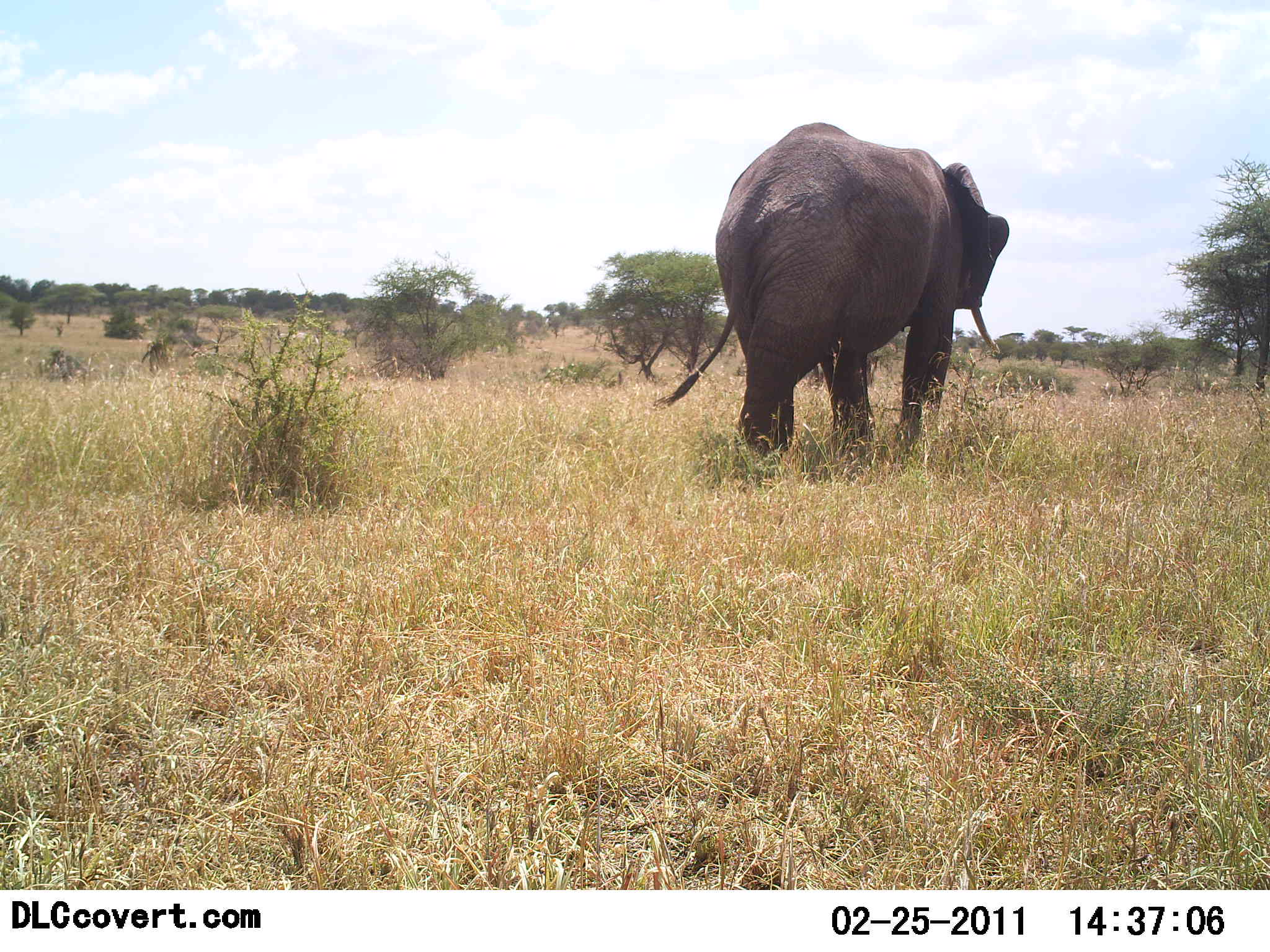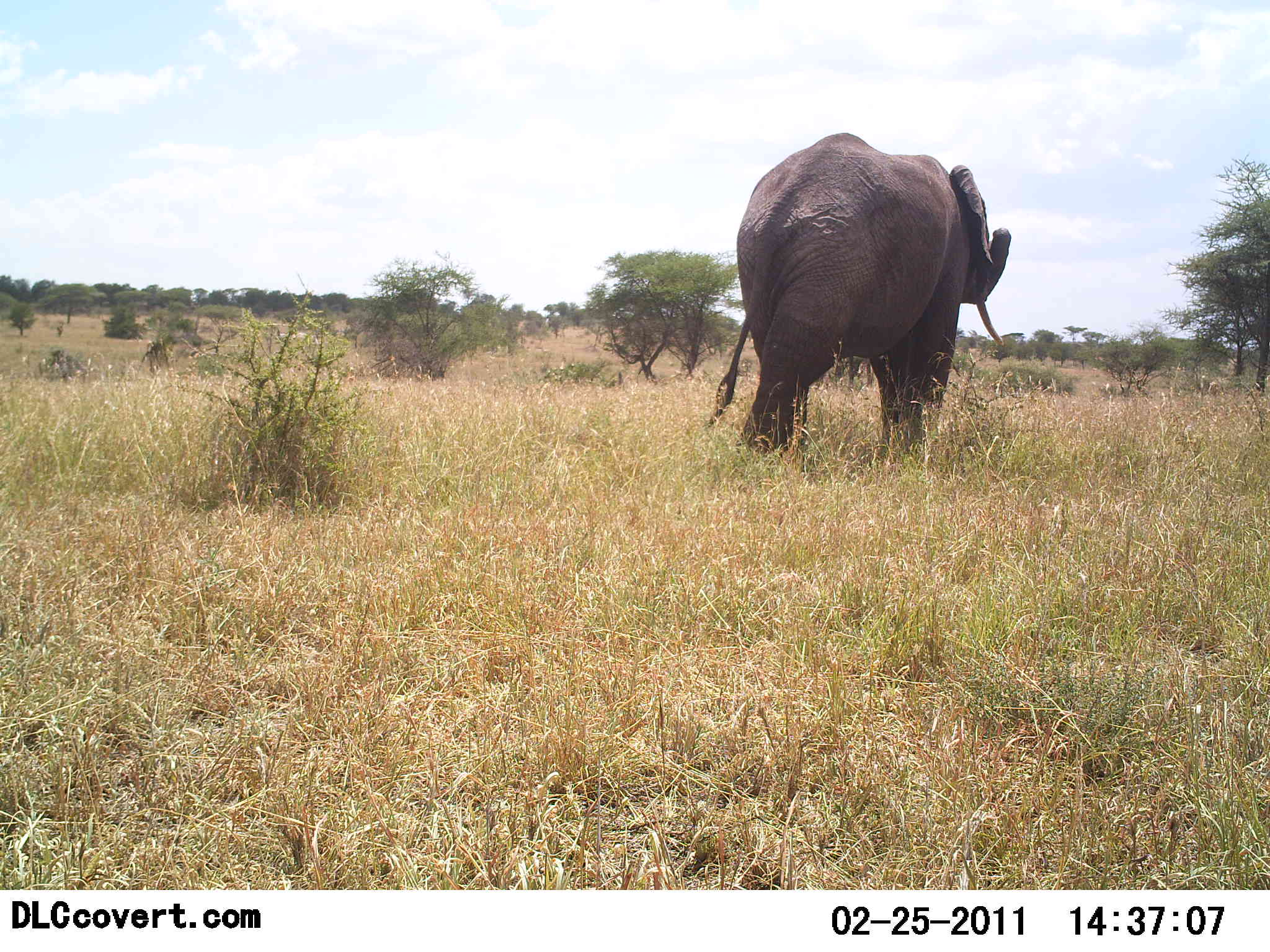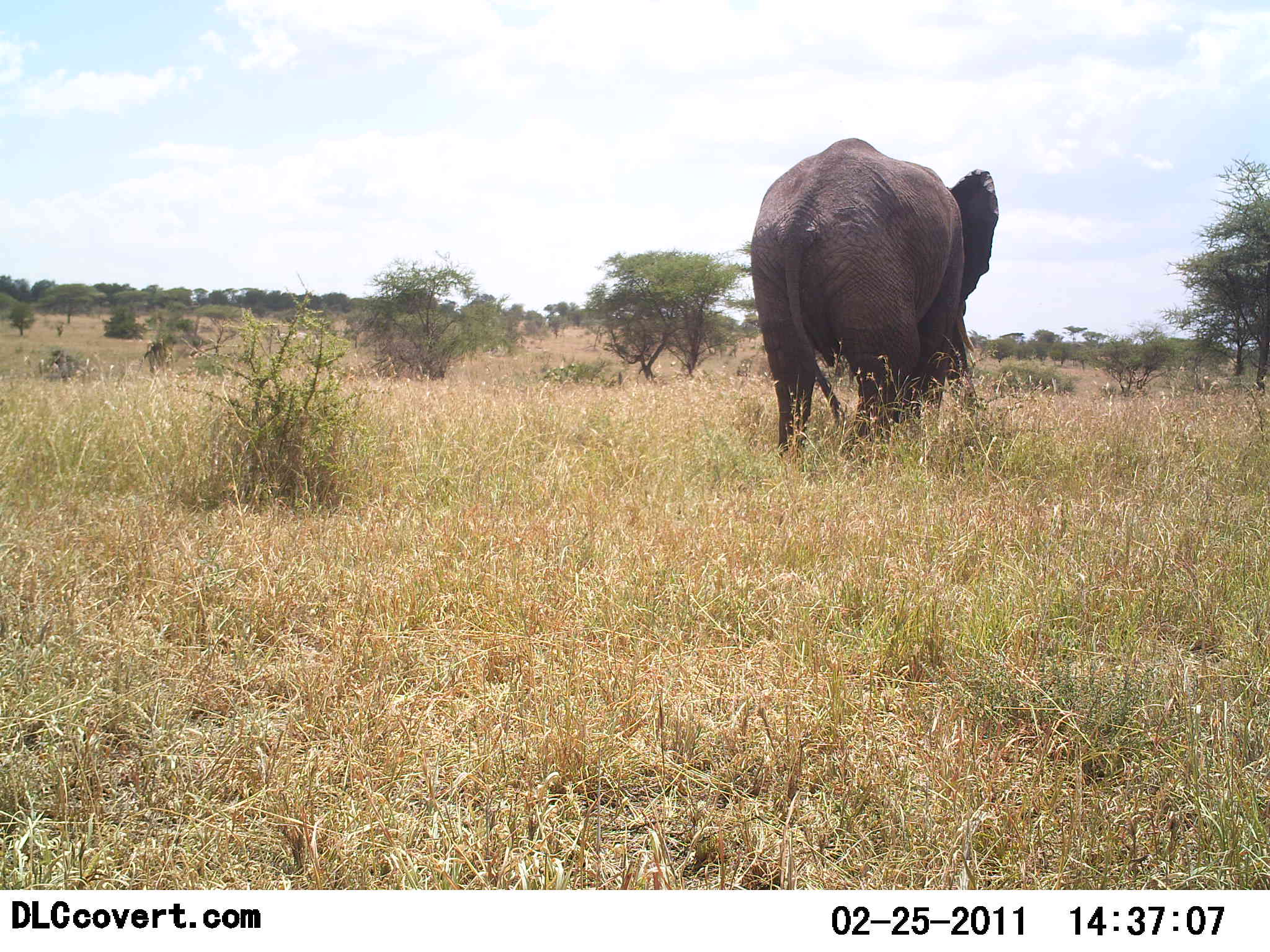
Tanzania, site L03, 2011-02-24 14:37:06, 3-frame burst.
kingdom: Animalia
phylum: Chordata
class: Mammalia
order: Proboscidea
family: Elephantidae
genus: Loxodonta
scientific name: Loxodonta africana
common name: african bush elephant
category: elephant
Elephant (african bush elephant) (Loxodonta africana), count 1. Behavior (volunteer vote fractions): standing 9%, resting 0%, moving 100%, interacting 0%. Young present (vote fraction): 0%. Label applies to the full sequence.